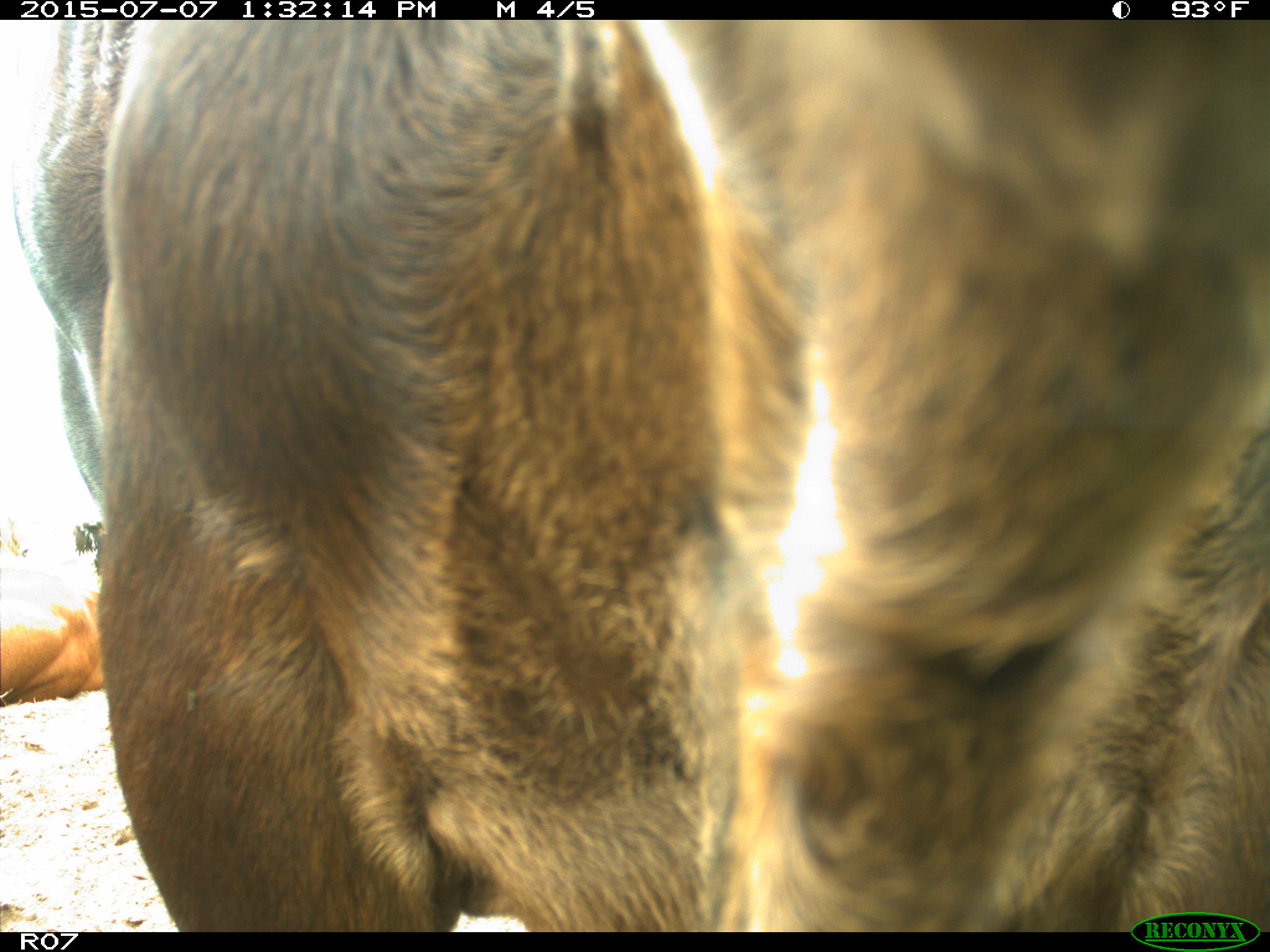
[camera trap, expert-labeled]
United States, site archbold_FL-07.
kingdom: Animalia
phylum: Chordata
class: Mammalia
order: Artiodactyla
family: Bovidae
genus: Bos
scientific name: Bos taurus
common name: domestic cow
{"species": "Bos taurus (domestic cow)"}